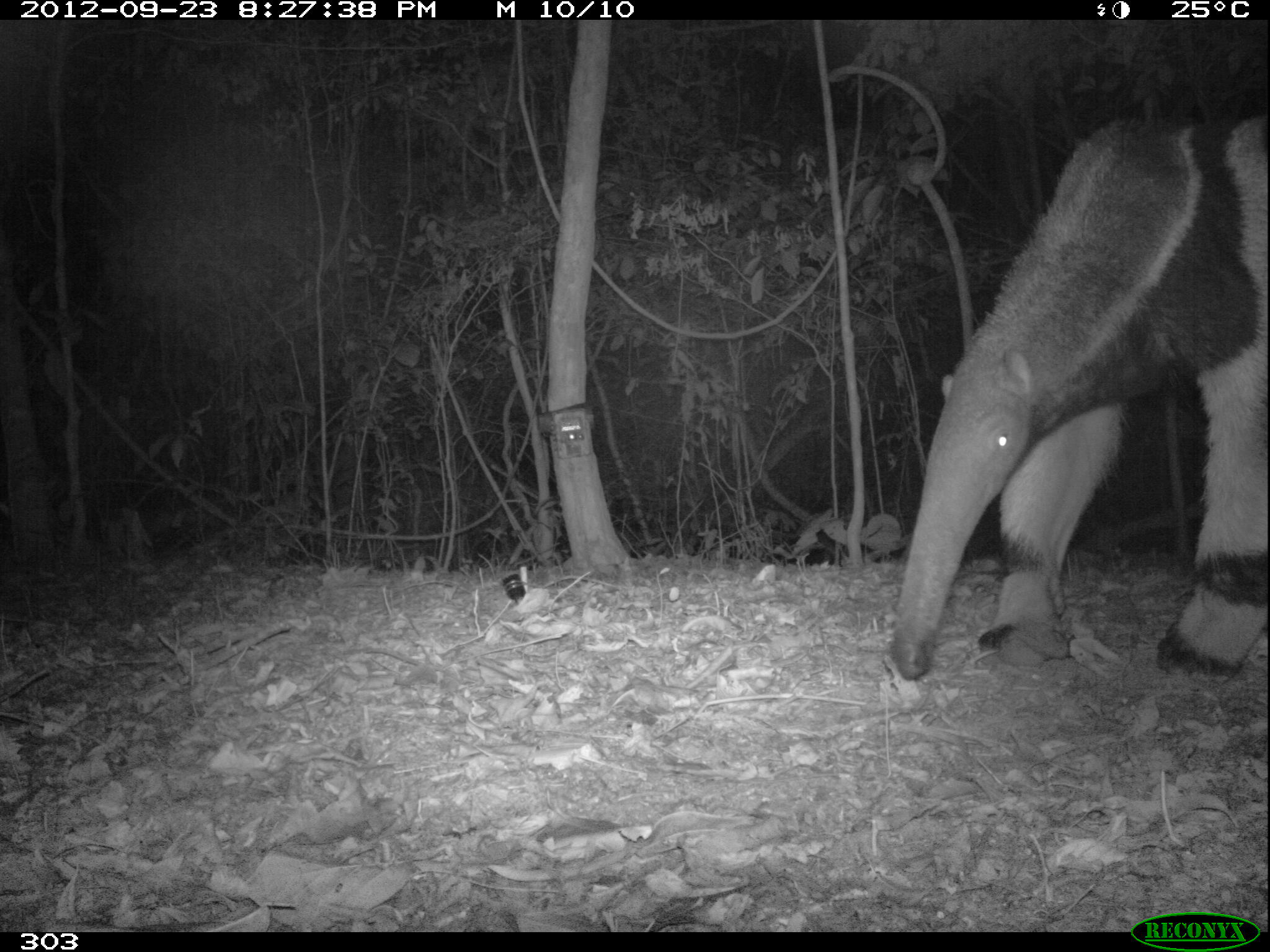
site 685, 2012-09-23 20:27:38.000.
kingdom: Animalia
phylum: Chordata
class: Mammalia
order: Pilosa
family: Myrmecophagidae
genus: Myrmecophaga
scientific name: Myrmecophaga tridactyla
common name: giant anteater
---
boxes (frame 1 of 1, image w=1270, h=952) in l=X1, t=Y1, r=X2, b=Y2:
myrmecophaga tridactyla: l=887, t=110, r=1270, b=683